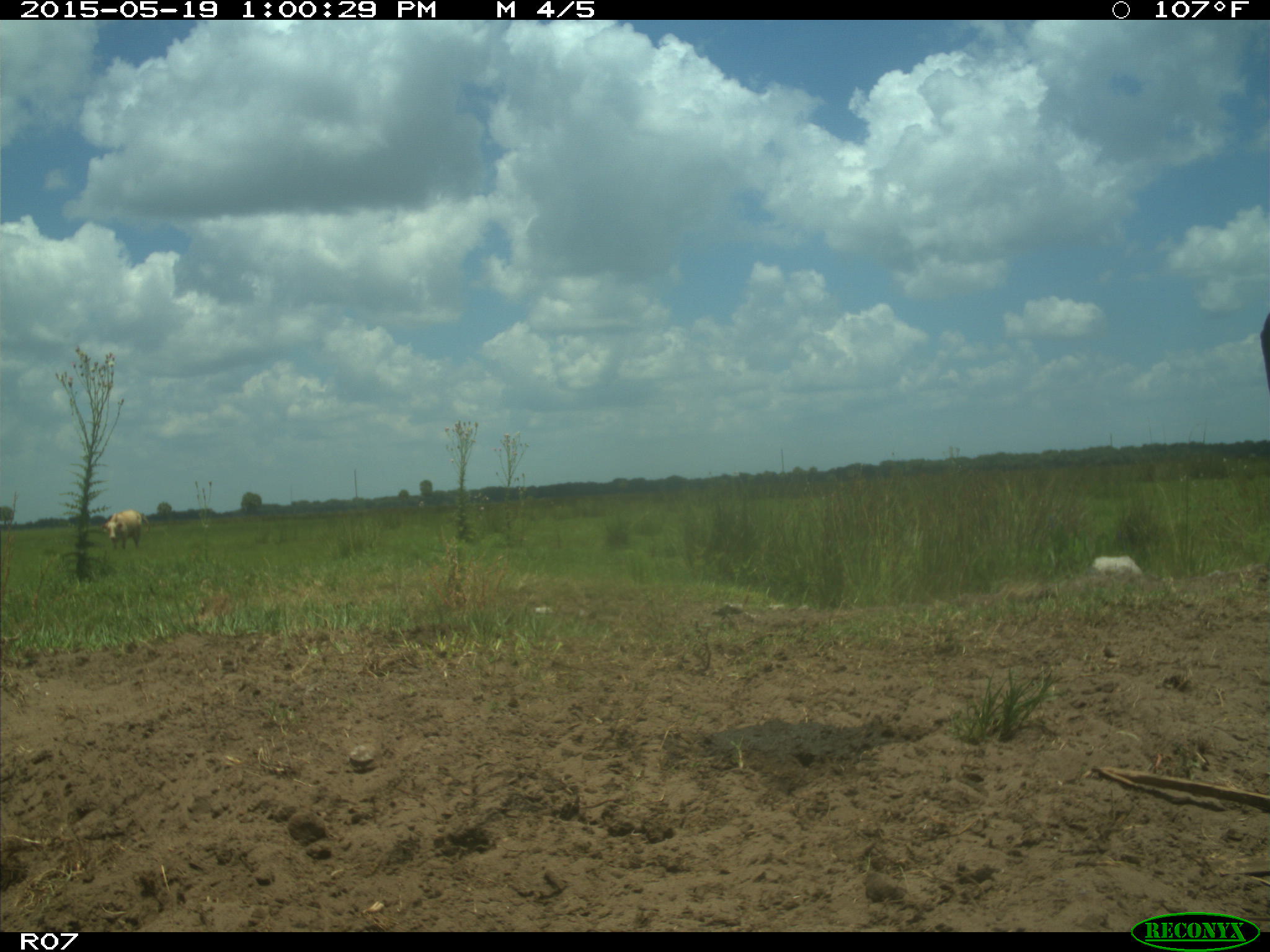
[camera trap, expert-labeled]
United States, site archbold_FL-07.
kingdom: Animalia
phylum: Chordata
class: Mammalia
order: Artiodactyla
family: Bovidae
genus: Bos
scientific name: Bos taurus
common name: domestic cow